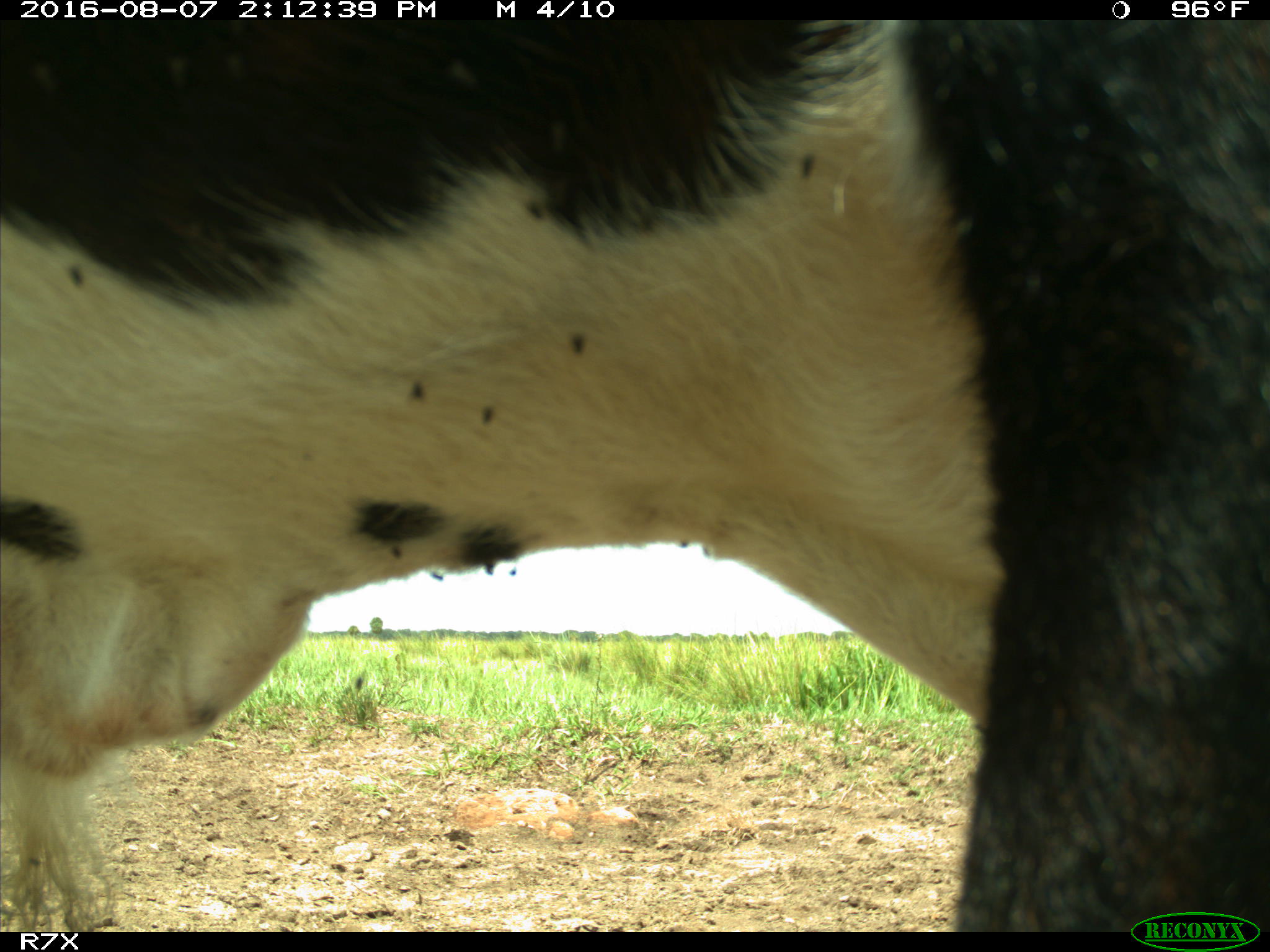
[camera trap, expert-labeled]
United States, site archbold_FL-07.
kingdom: Animalia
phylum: Chordata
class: Mammalia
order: Artiodactyla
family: Bovidae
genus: Bos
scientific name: Bos taurus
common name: domestic cow